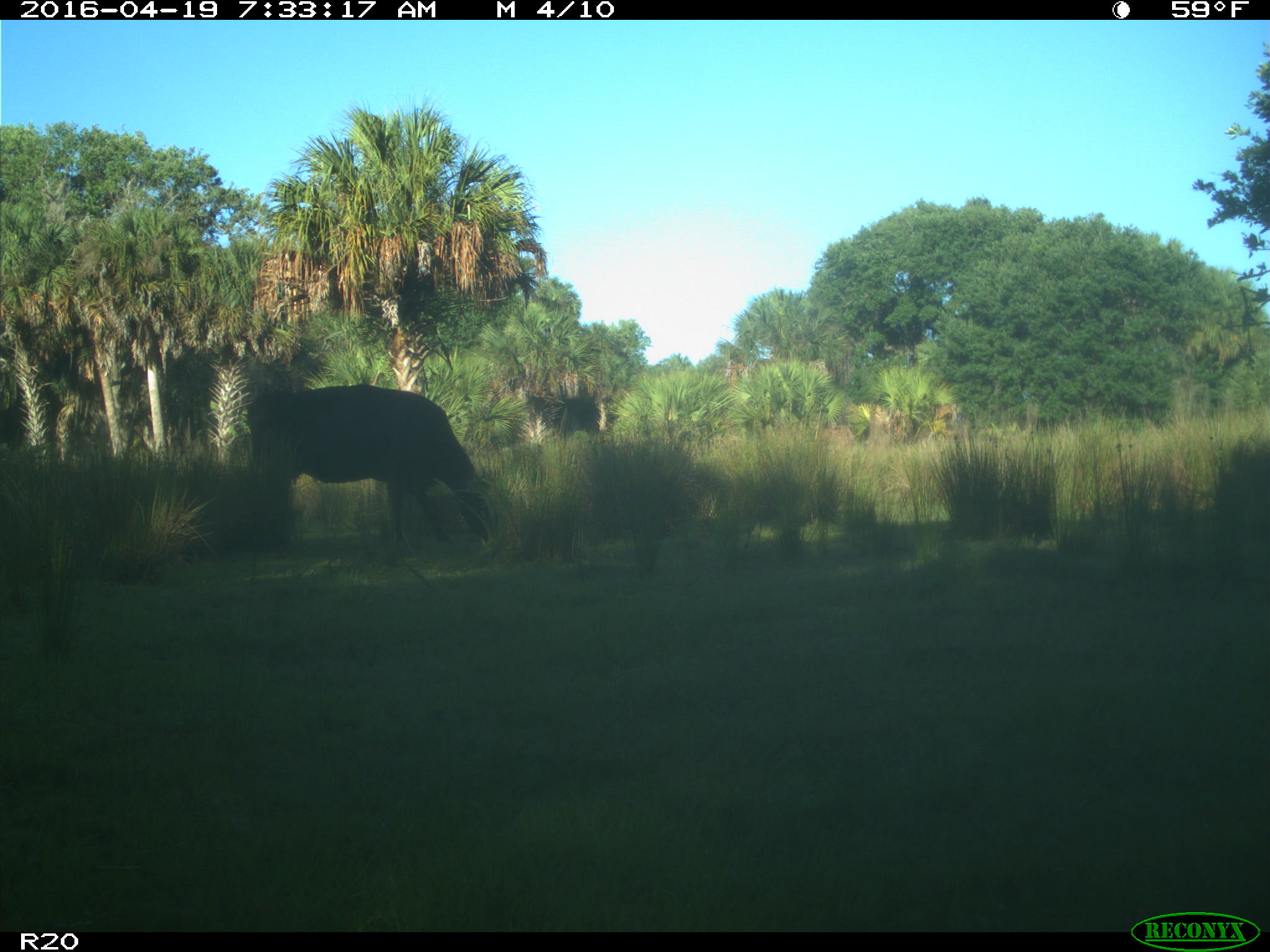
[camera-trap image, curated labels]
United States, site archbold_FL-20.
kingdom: Animalia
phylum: Chordata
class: Mammalia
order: Artiodactyla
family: Bovidae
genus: Bos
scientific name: Bos taurus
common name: domestic cow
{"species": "Bos taurus (domestic cow)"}